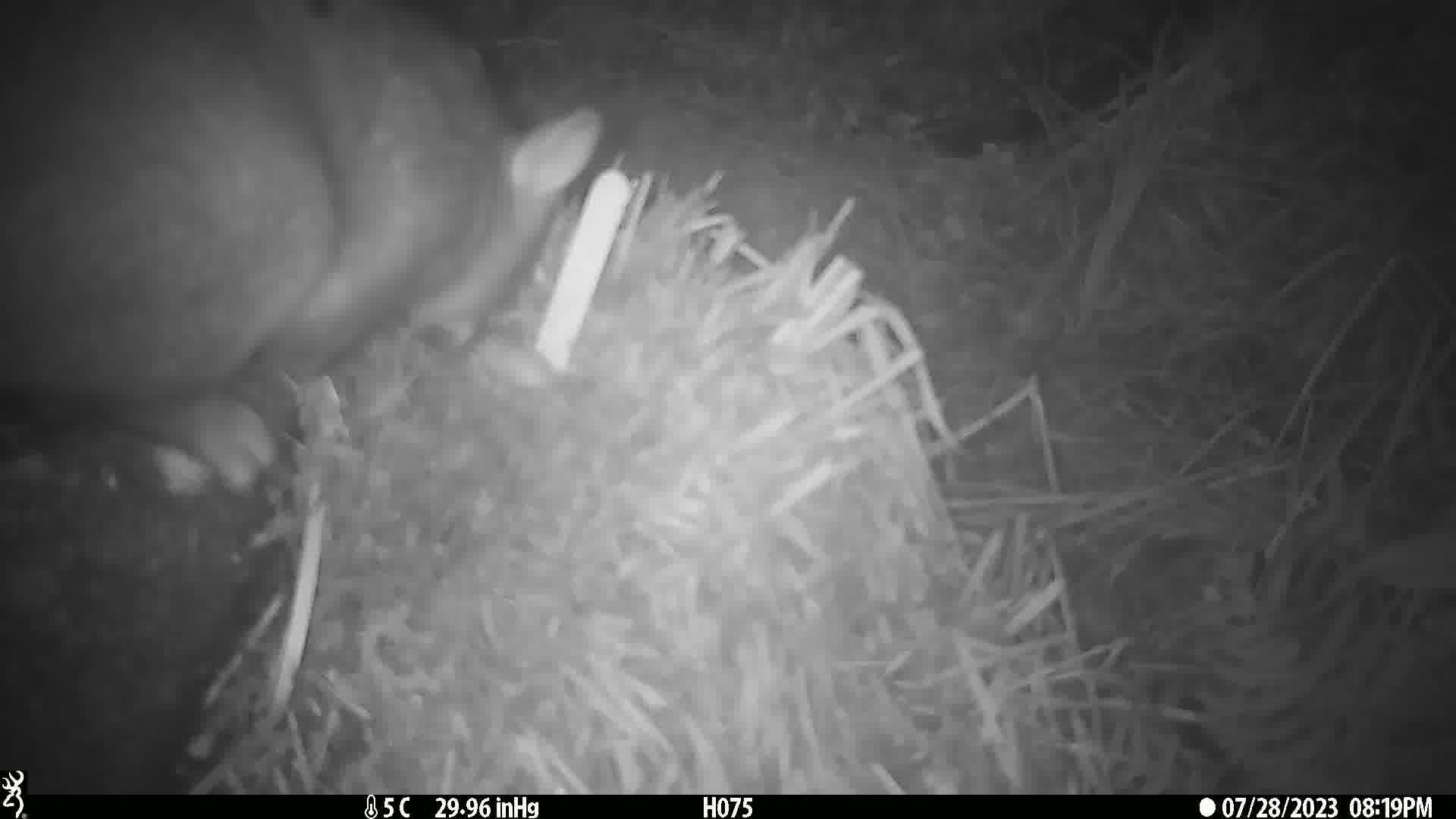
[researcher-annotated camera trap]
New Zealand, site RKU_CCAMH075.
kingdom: Animalia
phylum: Chordata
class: Mammalia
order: Diprotodontia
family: Phalangeridae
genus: Trichosurus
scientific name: Trichosurus vulpecula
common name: common brushtail possum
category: possum